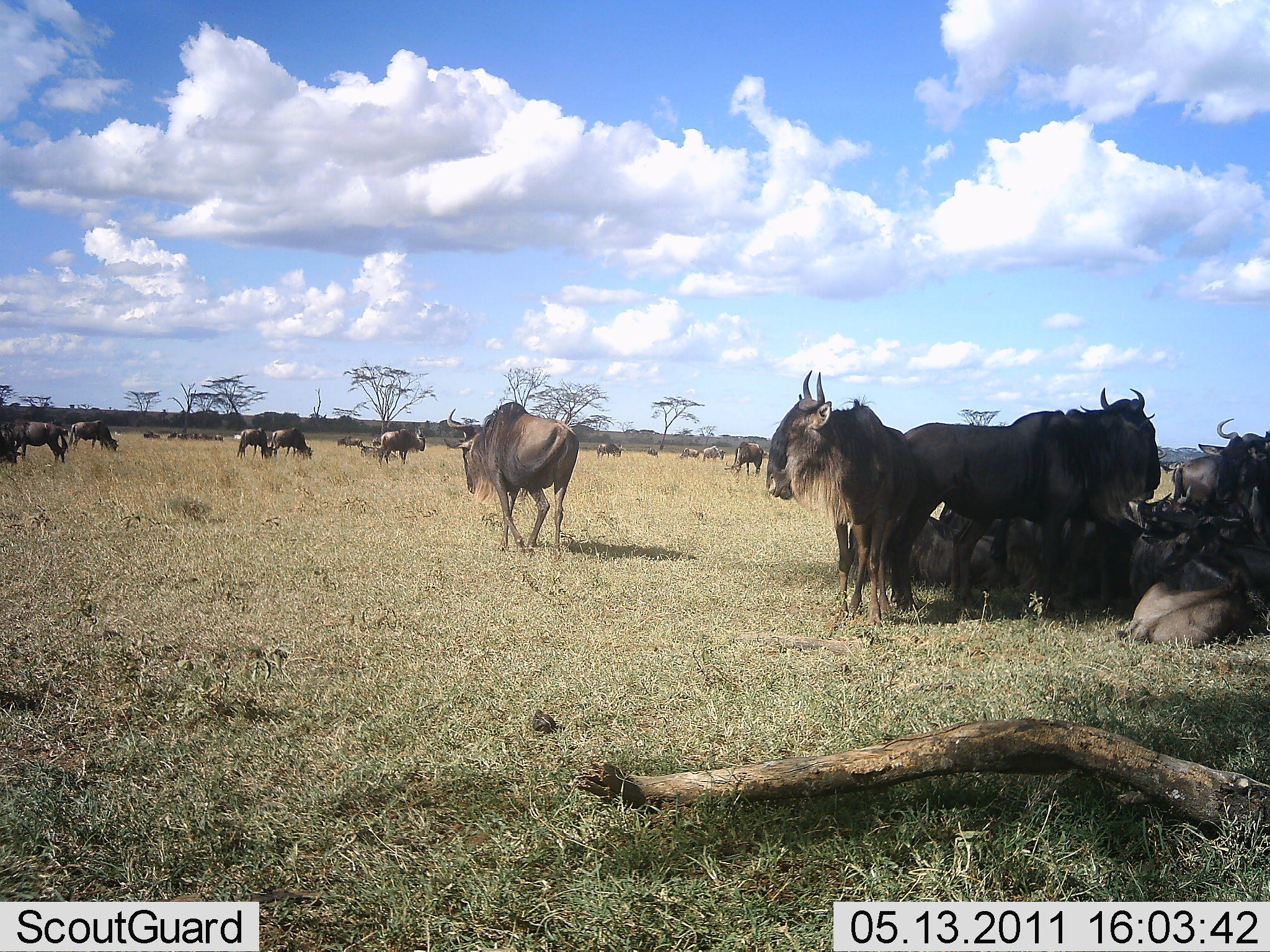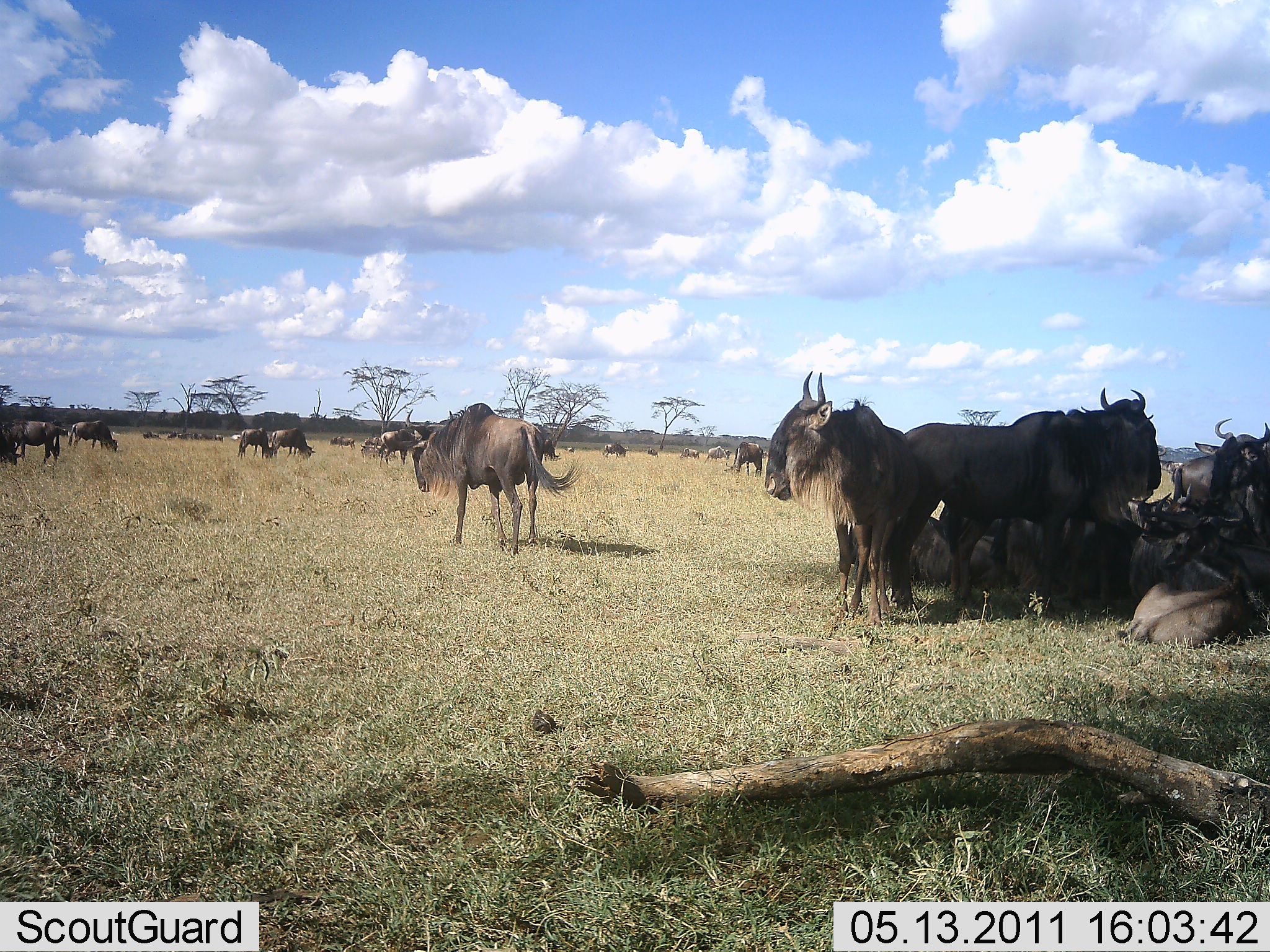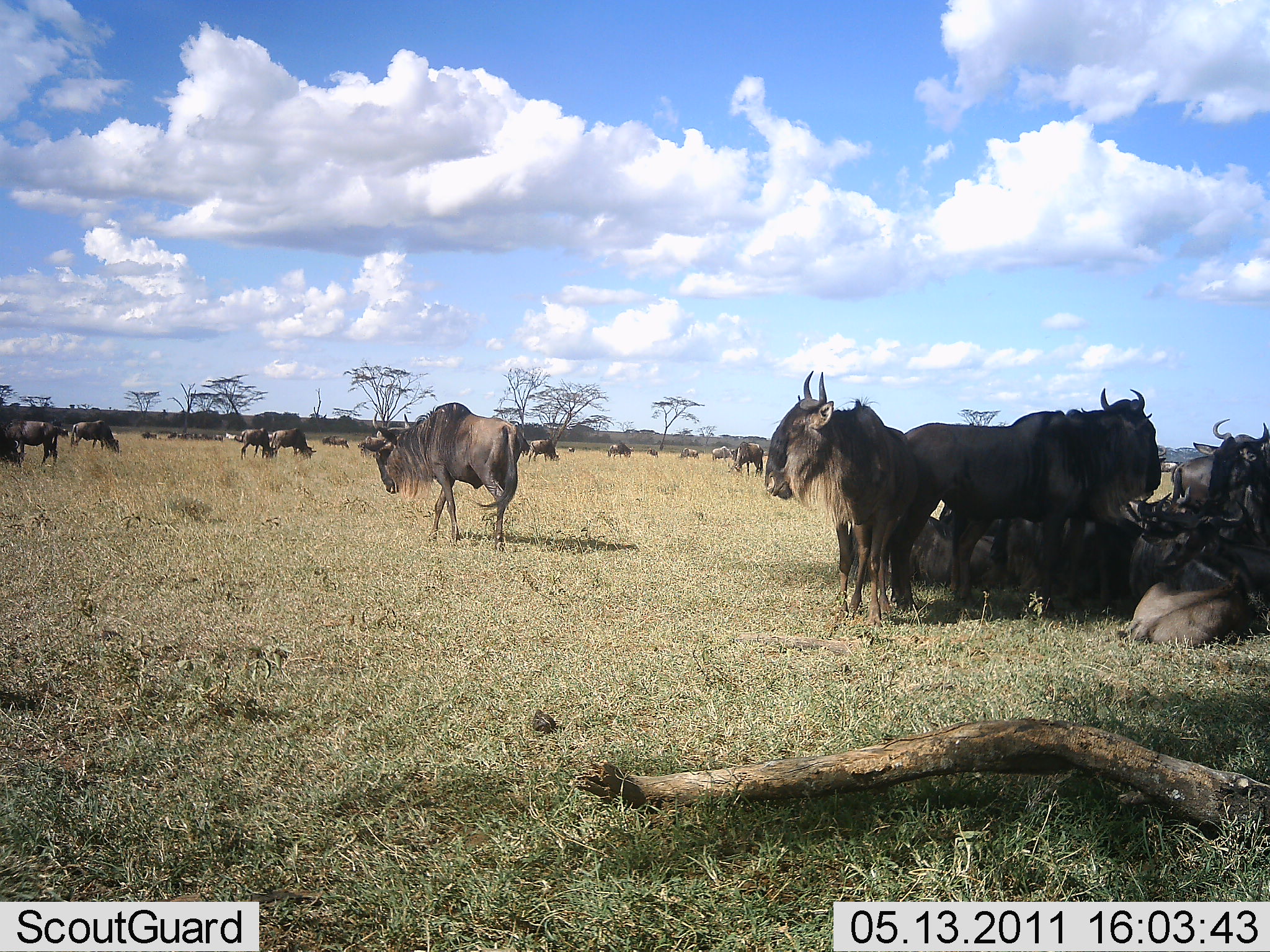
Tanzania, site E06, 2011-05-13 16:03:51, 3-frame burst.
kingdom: Animalia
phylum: Chordata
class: Mammalia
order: Artiodactyla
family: Bovidae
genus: Connochaetes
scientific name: Connochaetes taurinus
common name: blue wildebeest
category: wildebeest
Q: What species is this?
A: Wildebeest (blue wildebeest) (Connochaetes taurinus).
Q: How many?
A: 11-50.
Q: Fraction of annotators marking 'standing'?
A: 75%.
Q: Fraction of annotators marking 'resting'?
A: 67%.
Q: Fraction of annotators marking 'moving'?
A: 50%.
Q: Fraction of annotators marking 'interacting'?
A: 25%.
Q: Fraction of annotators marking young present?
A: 0%.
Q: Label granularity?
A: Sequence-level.